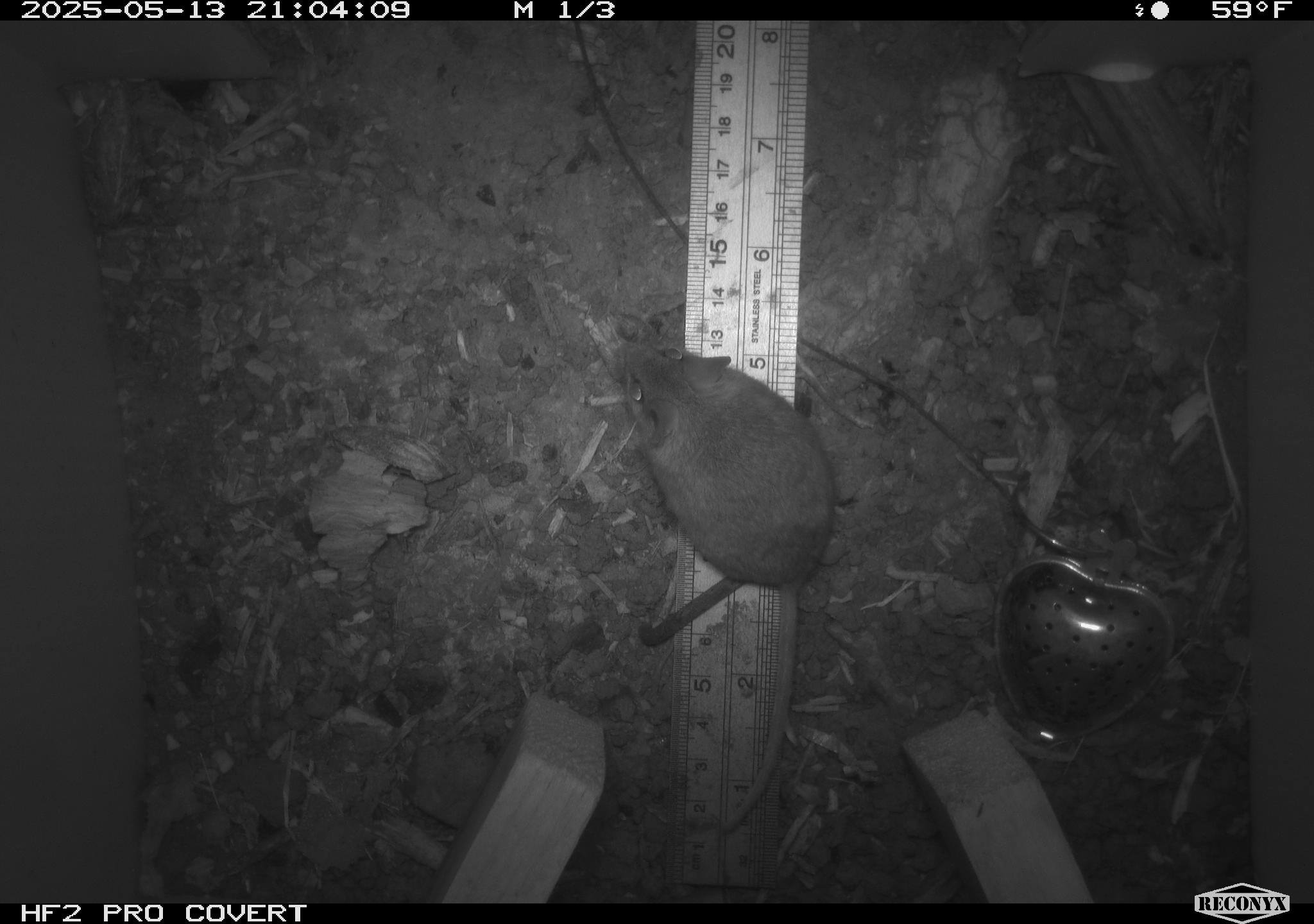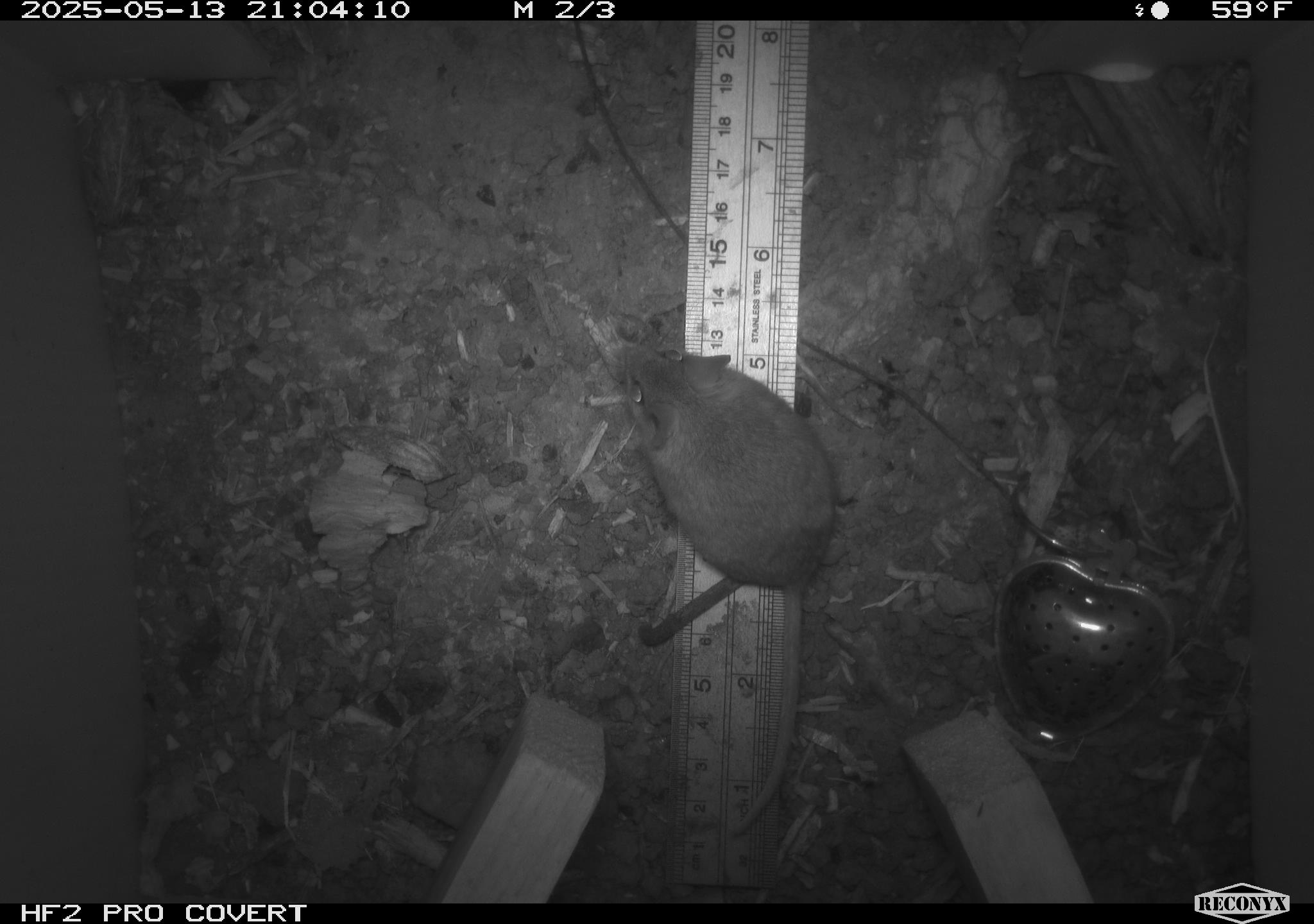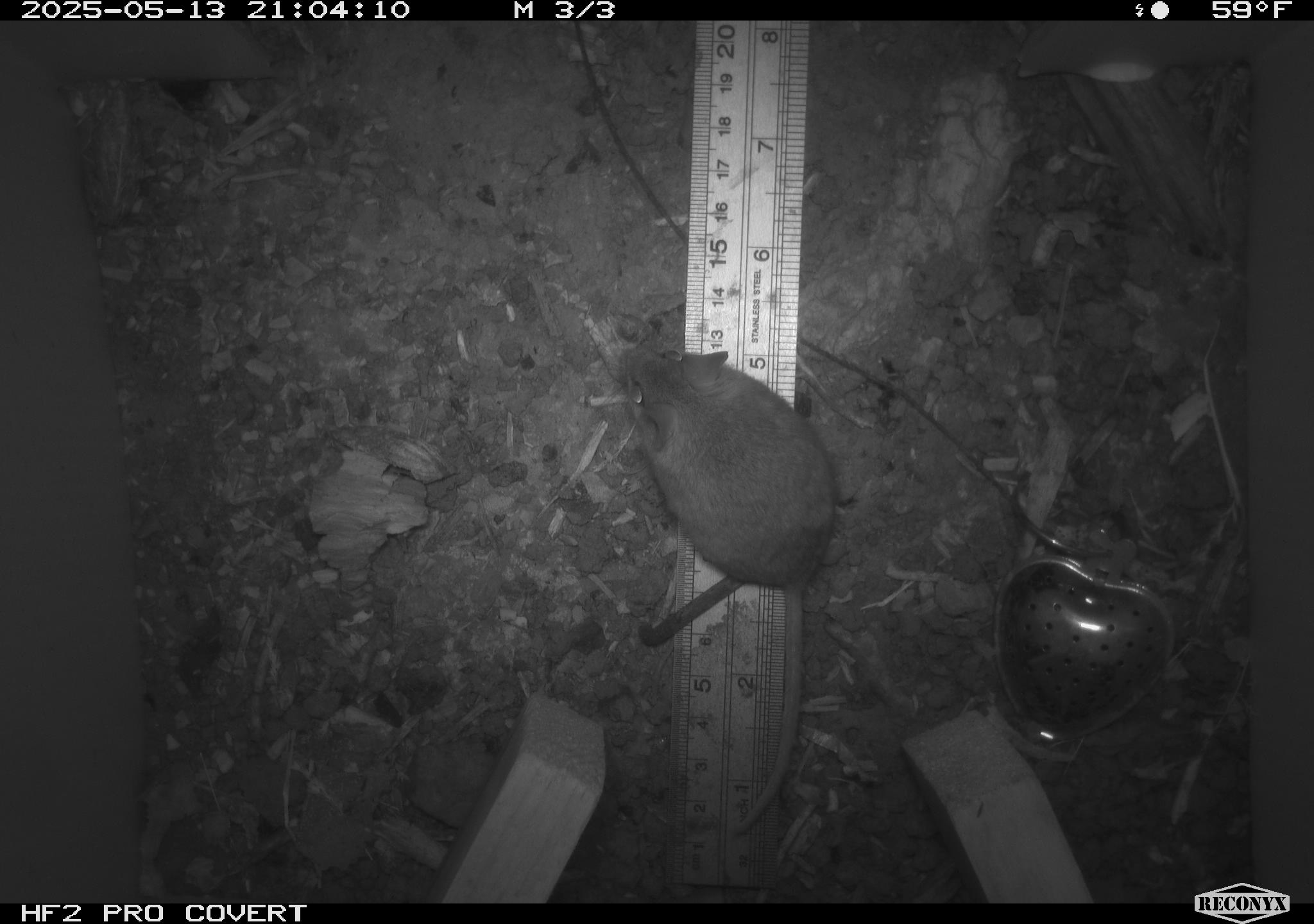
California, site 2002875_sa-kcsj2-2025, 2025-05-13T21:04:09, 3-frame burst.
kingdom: Animalia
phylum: Chordata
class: Mammalia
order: Rodentia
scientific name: Rodentia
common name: rodent